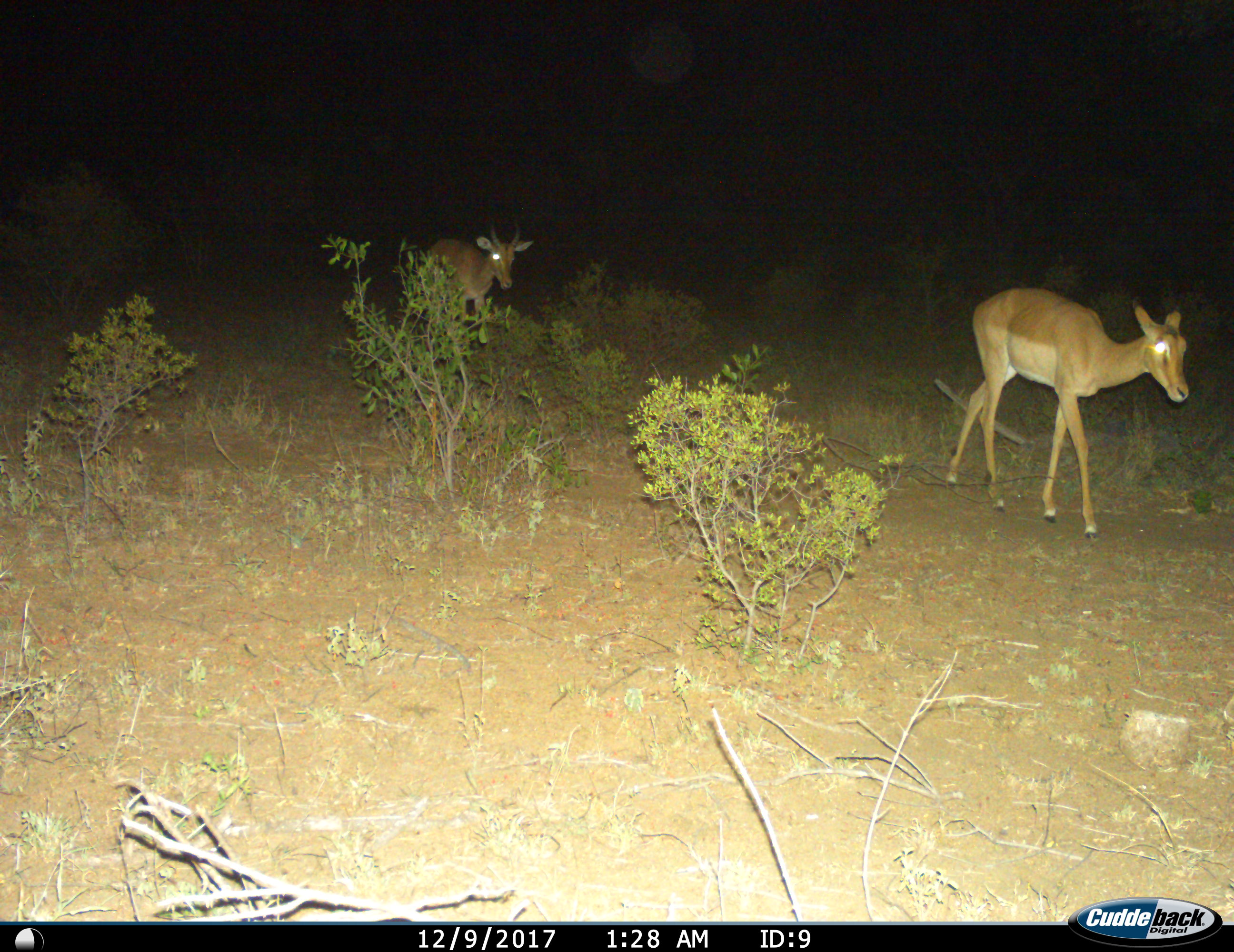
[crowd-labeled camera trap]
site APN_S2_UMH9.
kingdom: Animalia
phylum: Chordata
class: Mammalia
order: Artiodactyla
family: Bovidae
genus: Aepyceros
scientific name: Aepyceros melampus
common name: impala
Impala (Aepyceros melampus), count 2. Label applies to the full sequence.